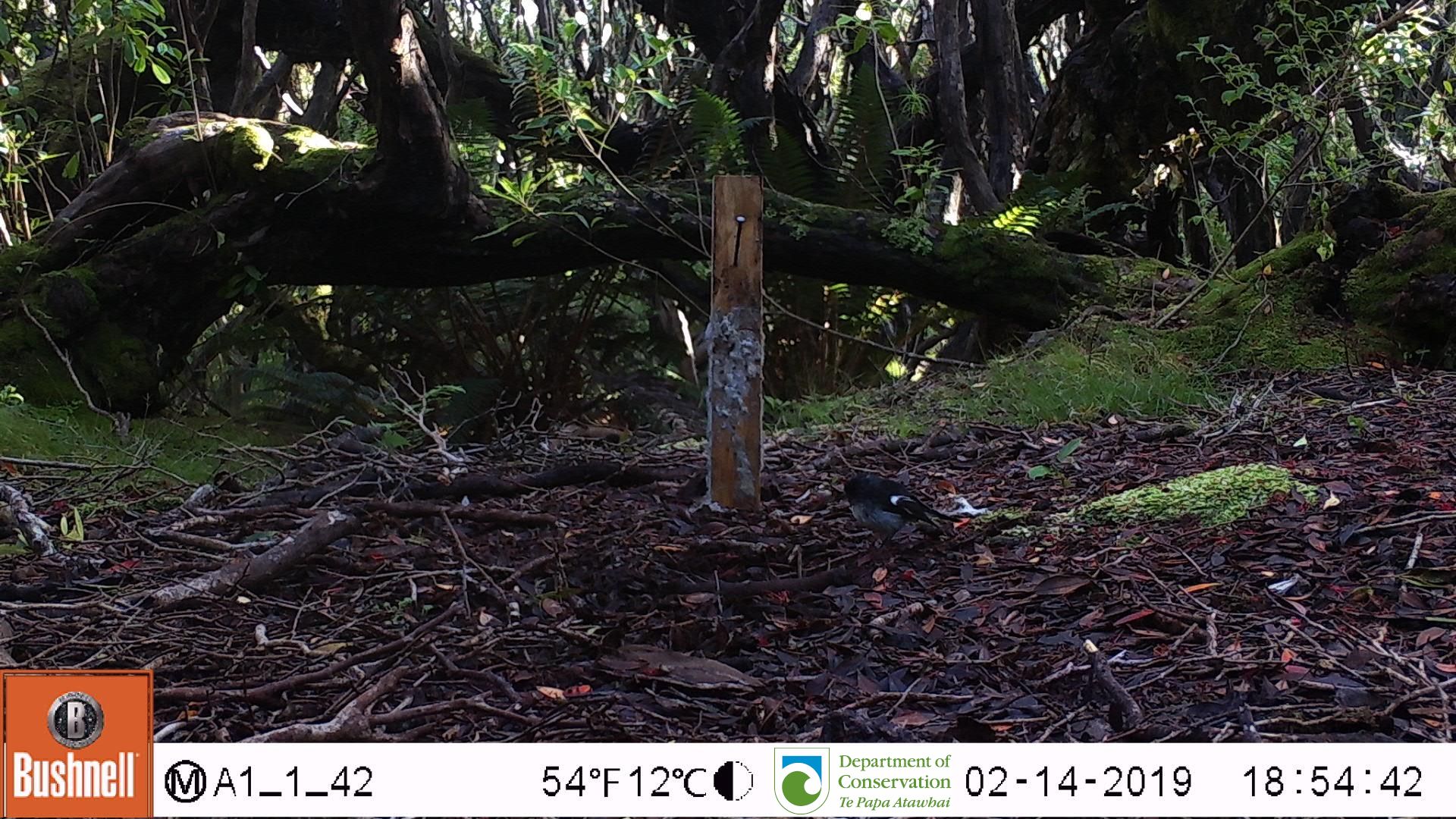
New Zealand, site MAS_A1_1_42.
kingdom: Animalia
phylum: Chordata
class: Aves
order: Passeriformes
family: Petroicidae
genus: Petroica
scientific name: Petroica macrocephala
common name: tomtit